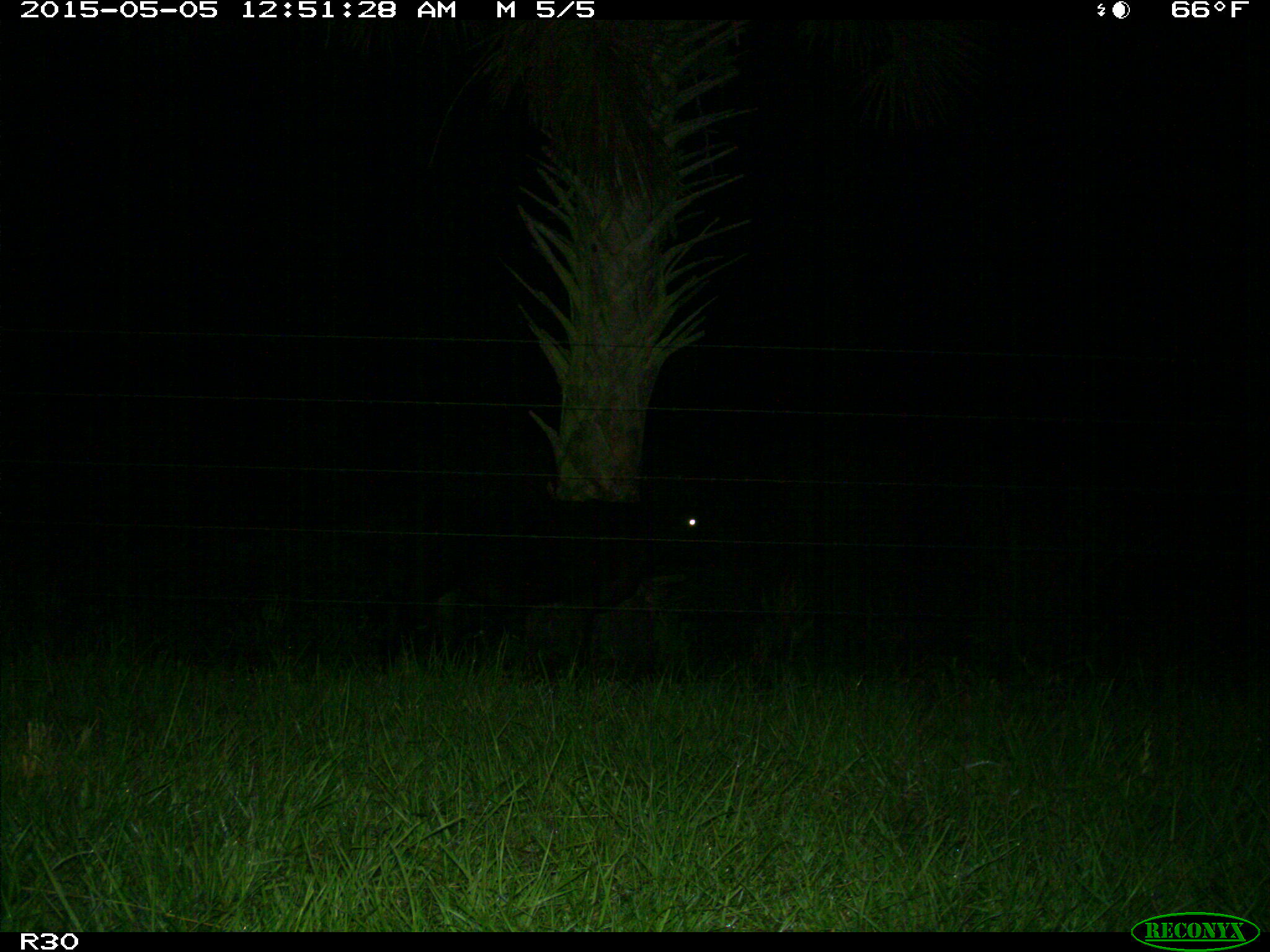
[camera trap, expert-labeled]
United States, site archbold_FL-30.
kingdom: Animalia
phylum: Chordata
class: Mammalia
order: Artiodactyla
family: Bovidae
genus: Bos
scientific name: Bos taurus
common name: domestic cow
Bos taurus (domestic cow).